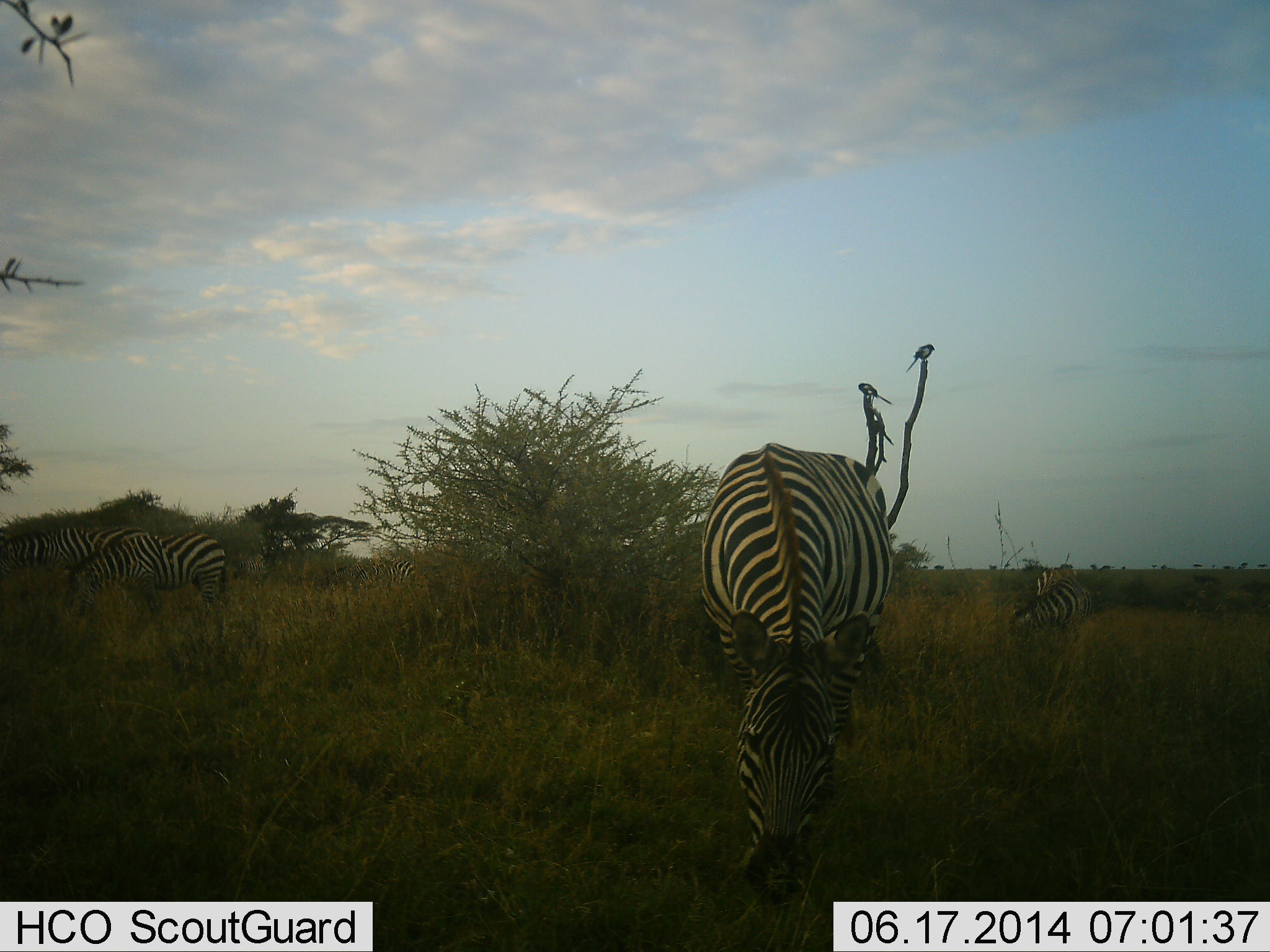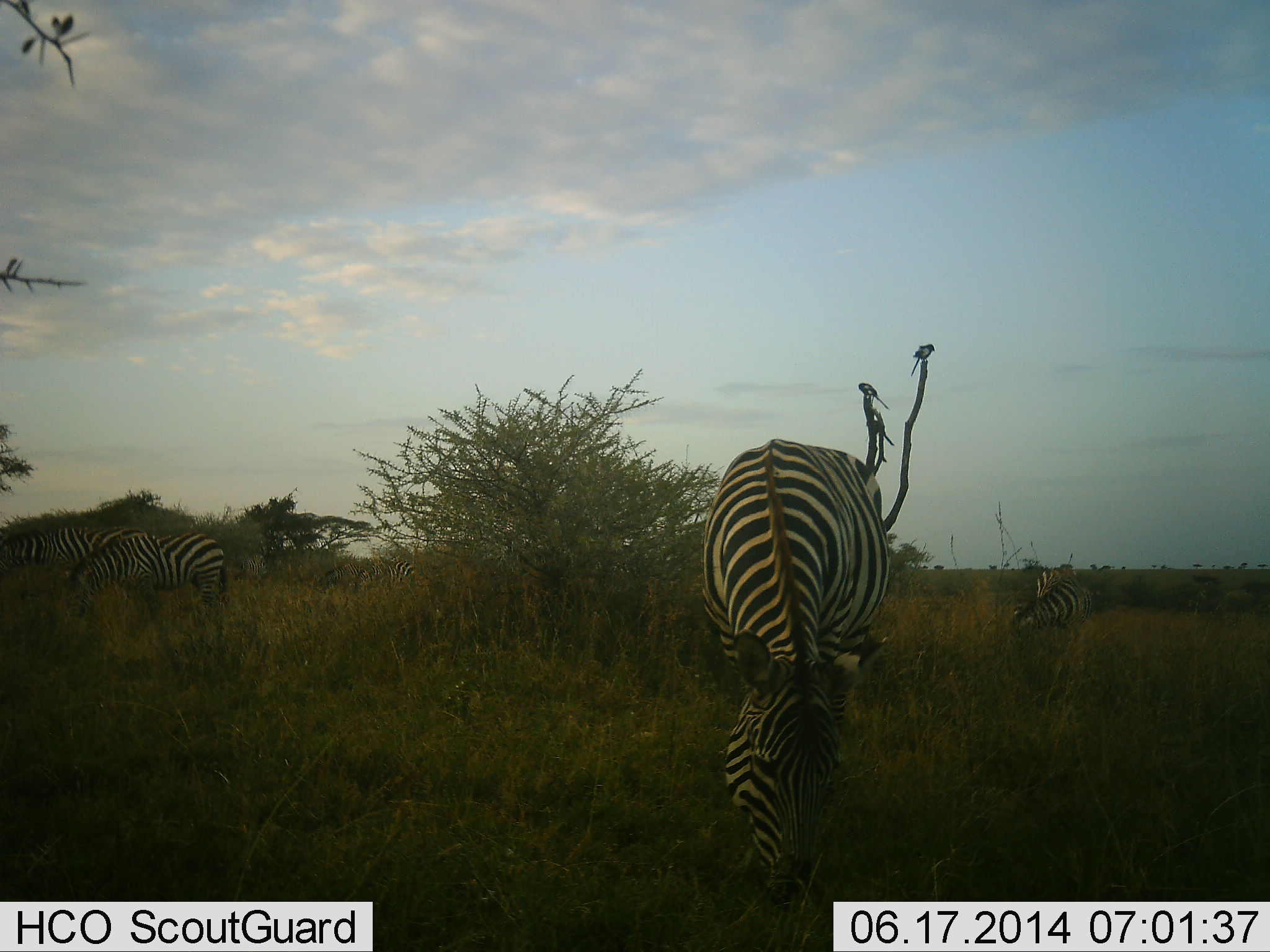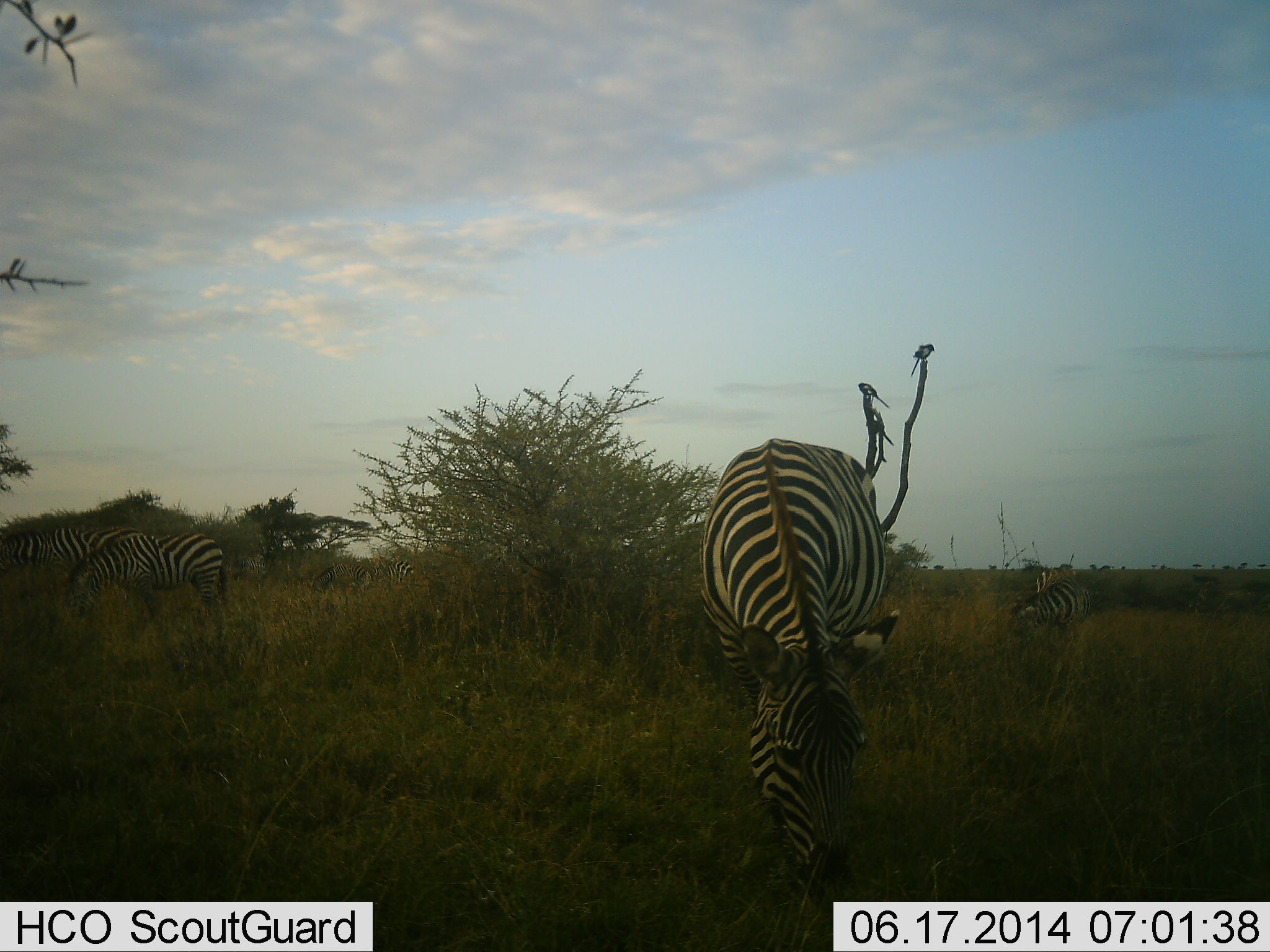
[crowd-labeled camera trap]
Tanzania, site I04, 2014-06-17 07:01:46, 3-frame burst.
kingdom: Animalia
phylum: Chordata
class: Mammalia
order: Perissodactyla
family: Equidae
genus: Equus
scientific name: Equus quagga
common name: plains zebra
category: zebra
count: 4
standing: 64%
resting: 0%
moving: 18%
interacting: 0%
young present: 0%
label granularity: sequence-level